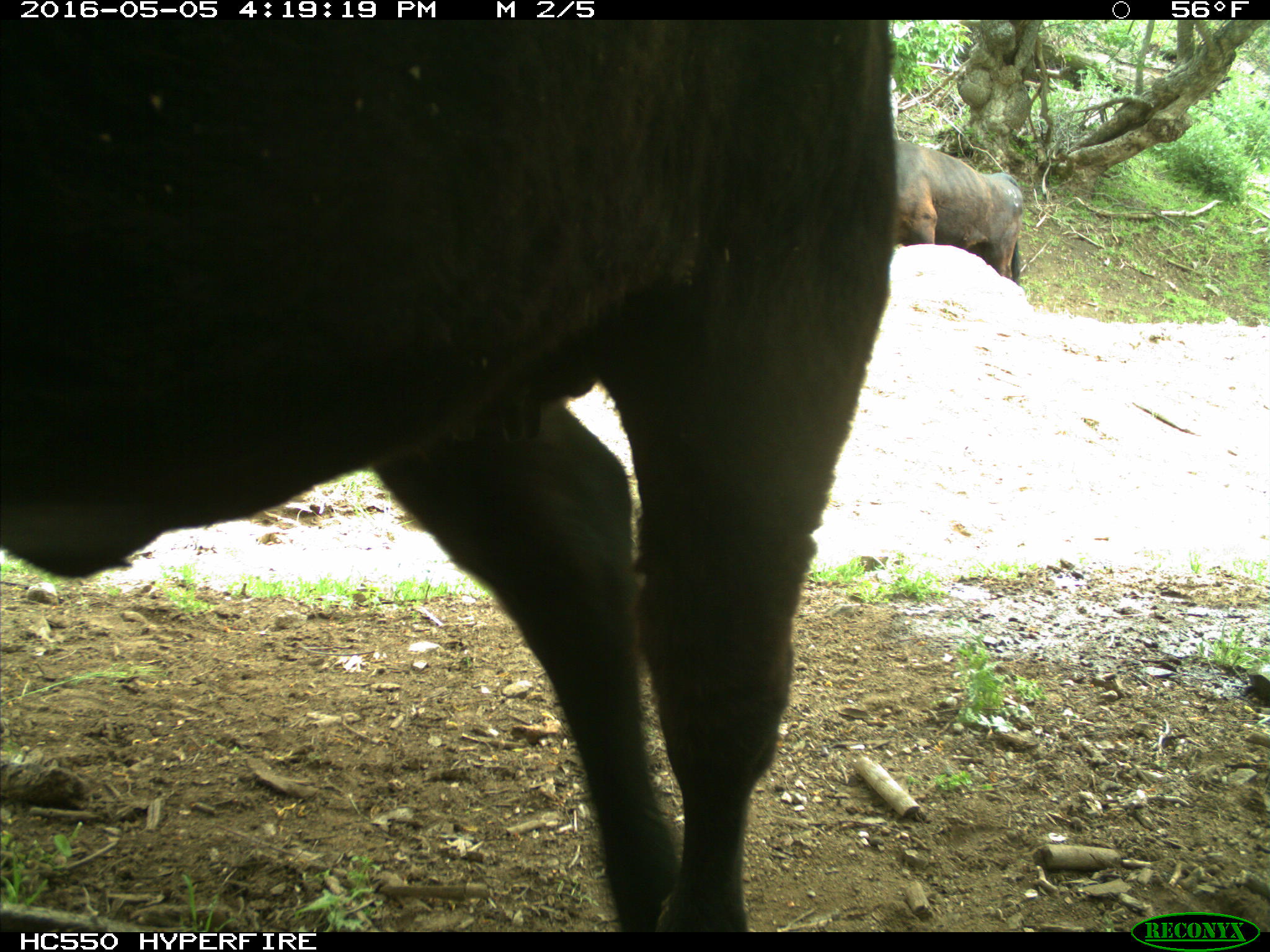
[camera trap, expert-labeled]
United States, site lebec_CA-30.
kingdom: Animalia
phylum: Chordata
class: Mammalia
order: Artiodactyla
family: Bovidae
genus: Bos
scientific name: Bos taurus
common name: domestic cow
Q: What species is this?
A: Bos taurus (domestic cow).